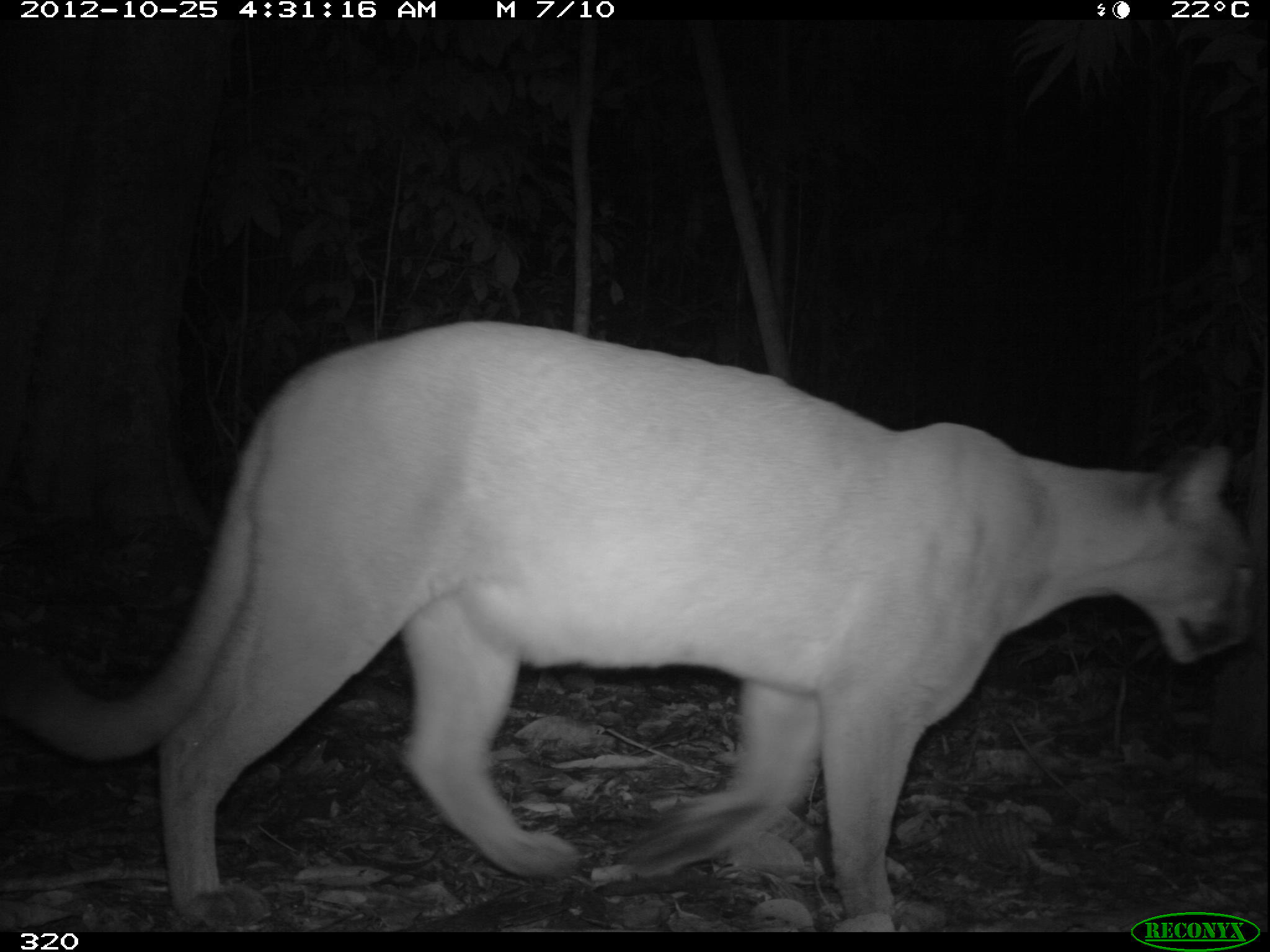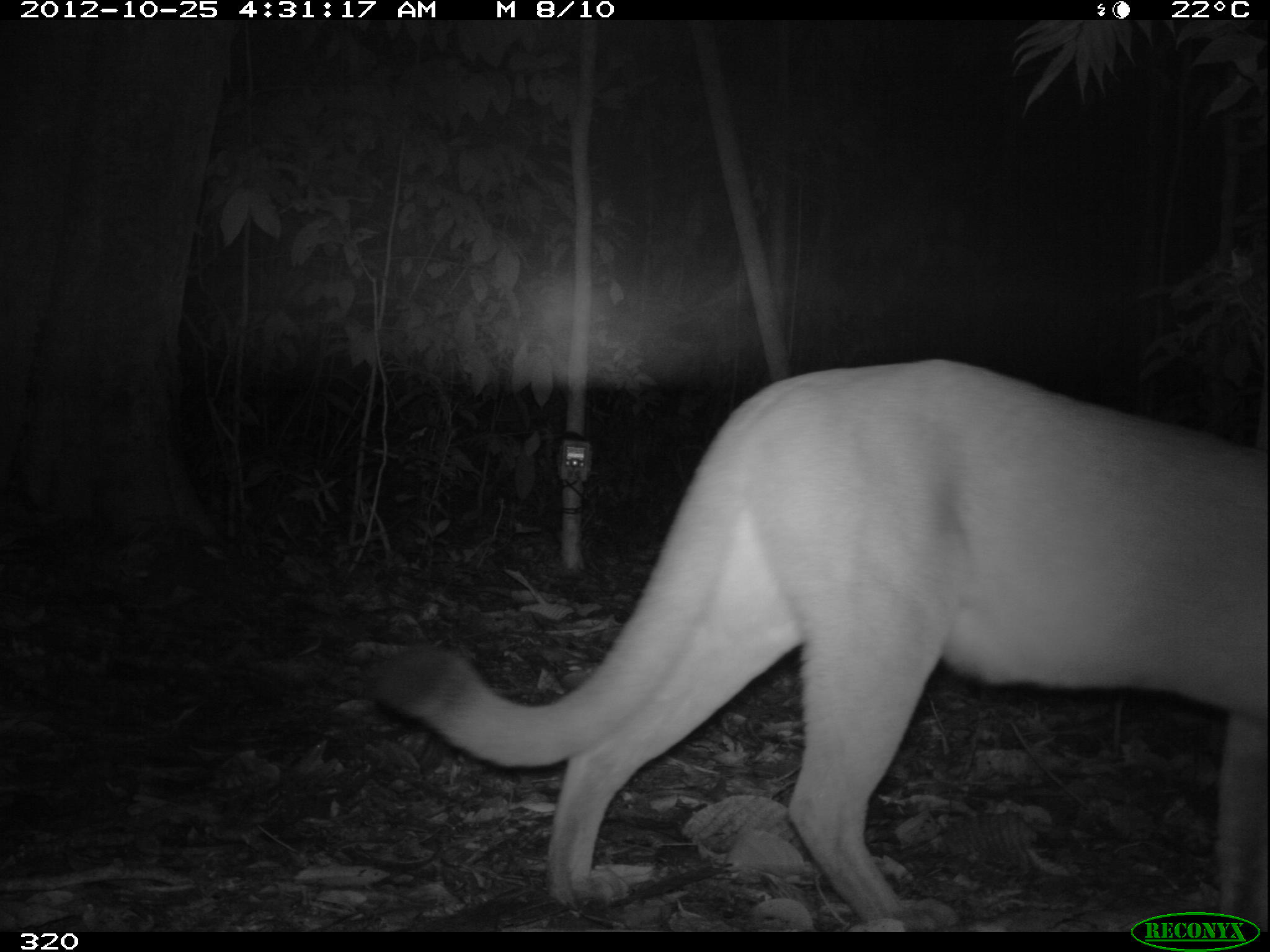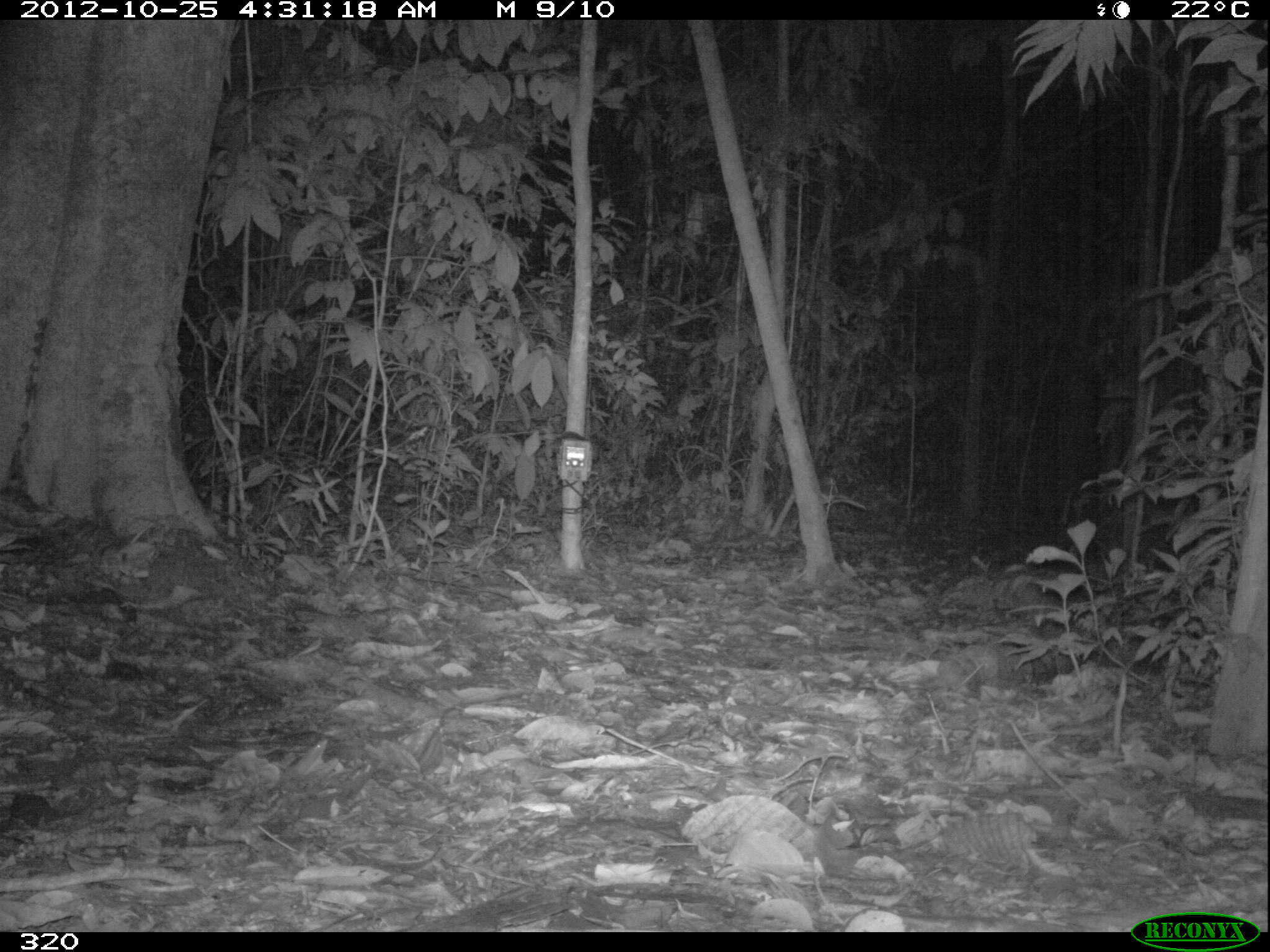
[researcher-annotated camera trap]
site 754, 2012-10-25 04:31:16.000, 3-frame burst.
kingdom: Animalia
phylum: Chordata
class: Mammalia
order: Carnivora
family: Felidae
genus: Puma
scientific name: Puma concolor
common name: mountain lion